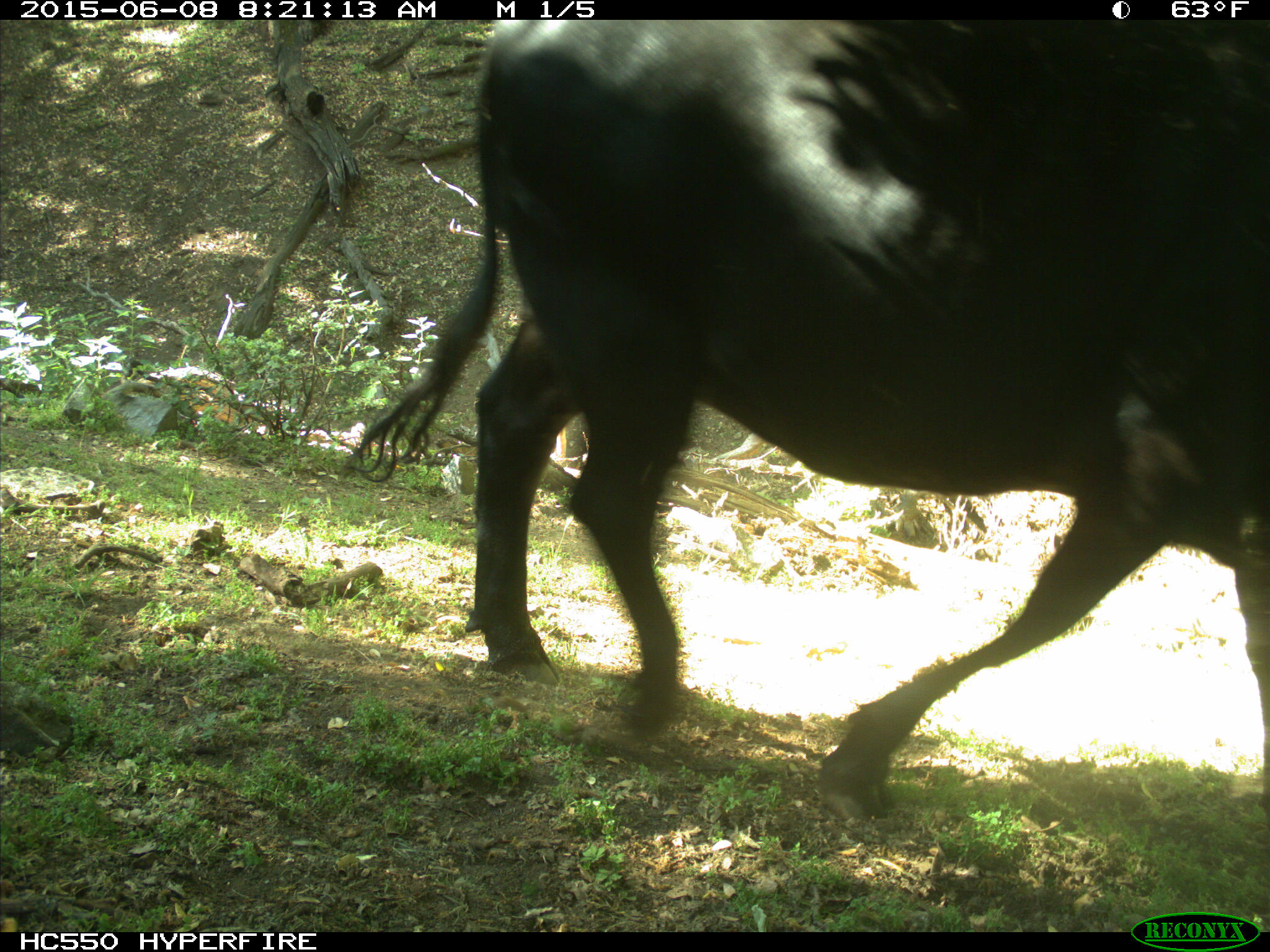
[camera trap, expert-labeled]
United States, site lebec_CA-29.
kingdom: Animalia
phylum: Chordata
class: Mammalia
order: Artiodactyla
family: Bovidae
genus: Bos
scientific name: Bos taurus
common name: domestic cow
Bos taurus (domestic cow).